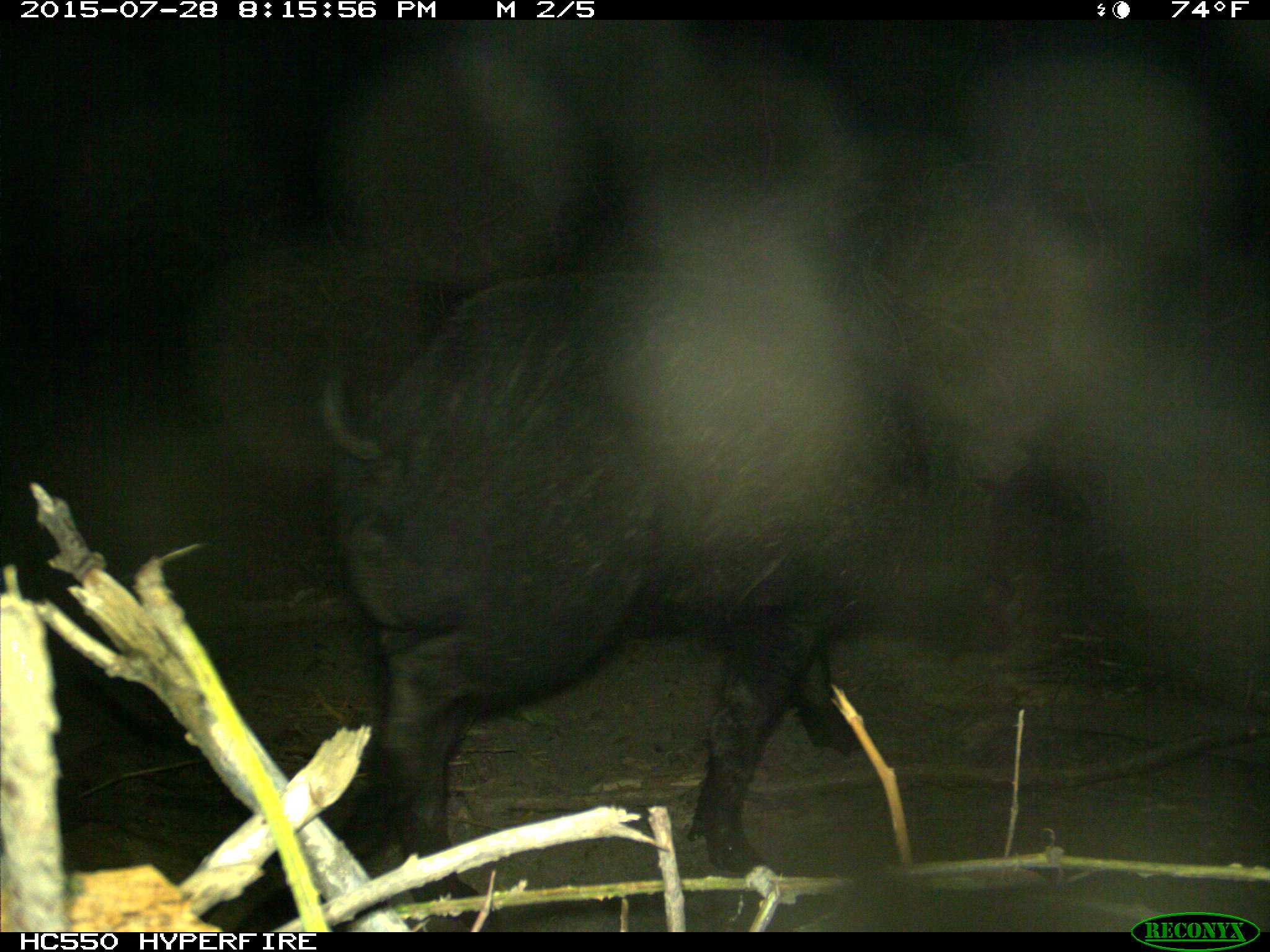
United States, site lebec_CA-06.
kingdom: Animalia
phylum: Chordata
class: Mammalia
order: Artiodactyla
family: Suidae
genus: Sus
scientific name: Sus scrofa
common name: wild boar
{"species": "Sus scrofa (wild boar)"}